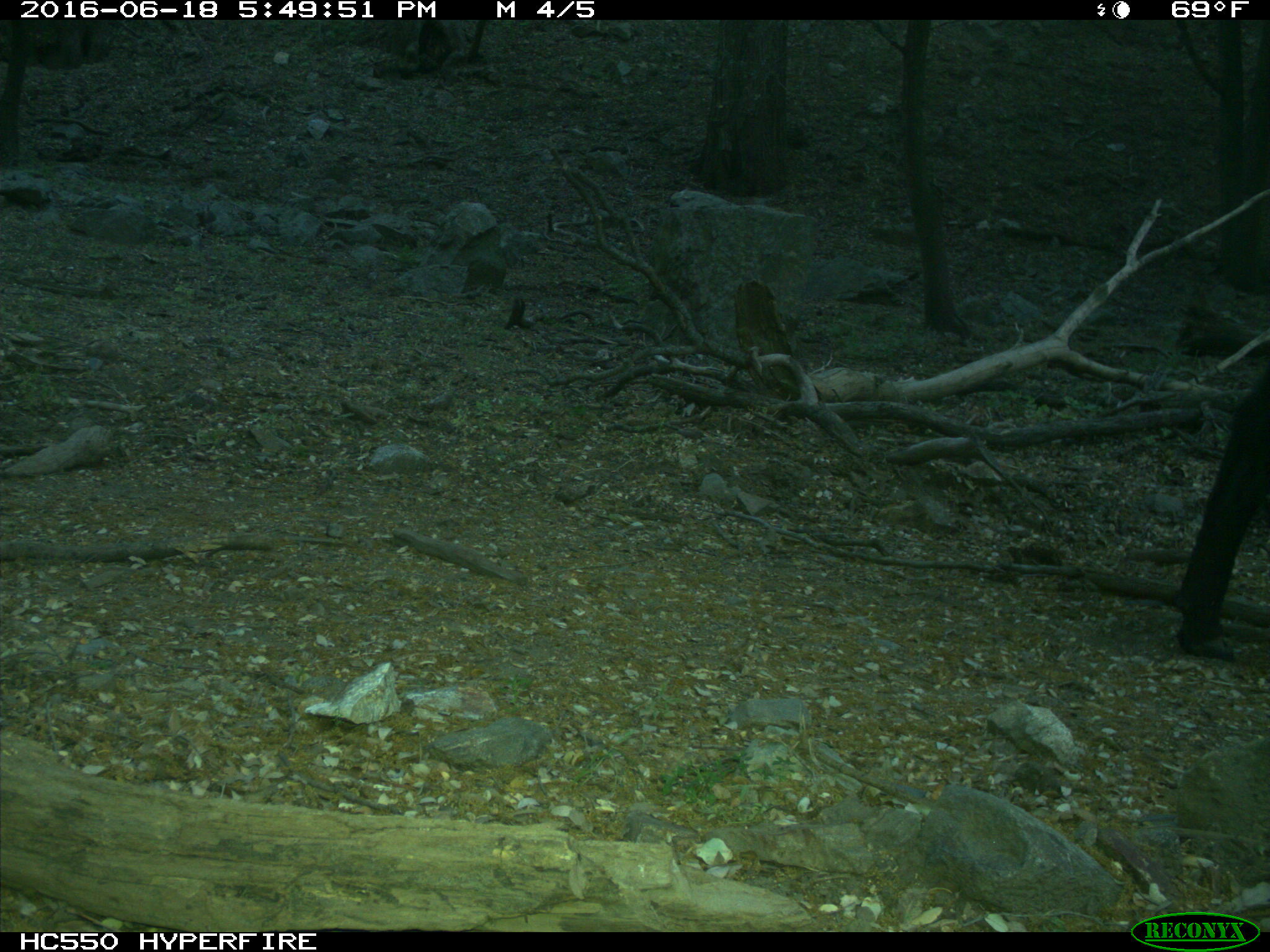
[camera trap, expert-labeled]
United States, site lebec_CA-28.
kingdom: Animalia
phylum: Chordata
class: Mammalia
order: Artiodactyla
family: Bovidae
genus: Bos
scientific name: Bos taurus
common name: domestic cow